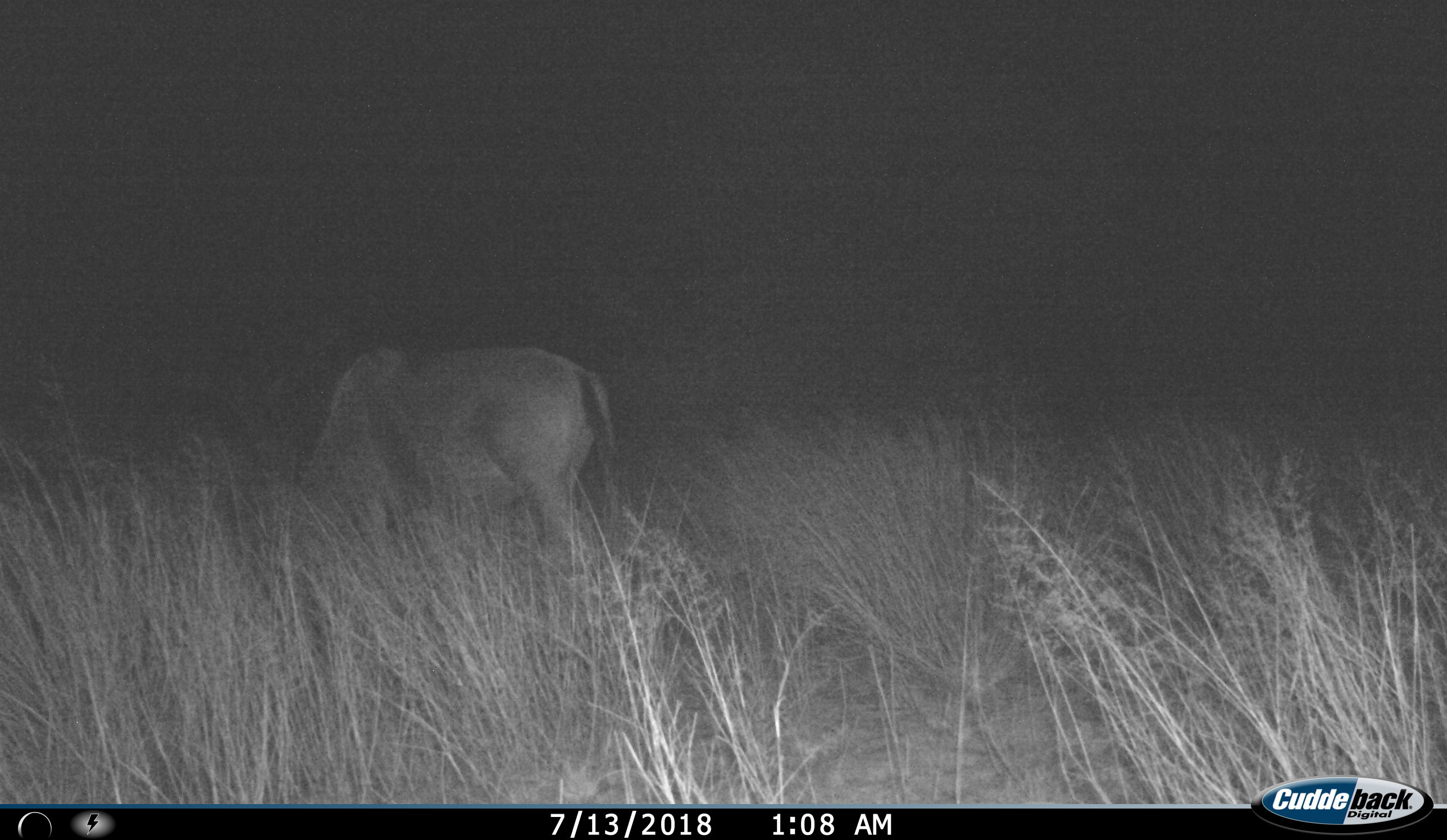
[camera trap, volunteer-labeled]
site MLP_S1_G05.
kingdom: Animalia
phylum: Chordata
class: Mammalia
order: Artiodactyla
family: Bovidae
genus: Connochaetes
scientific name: Connochaetes taurinus taurinus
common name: blue wildebeest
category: wildebeestblue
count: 1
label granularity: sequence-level